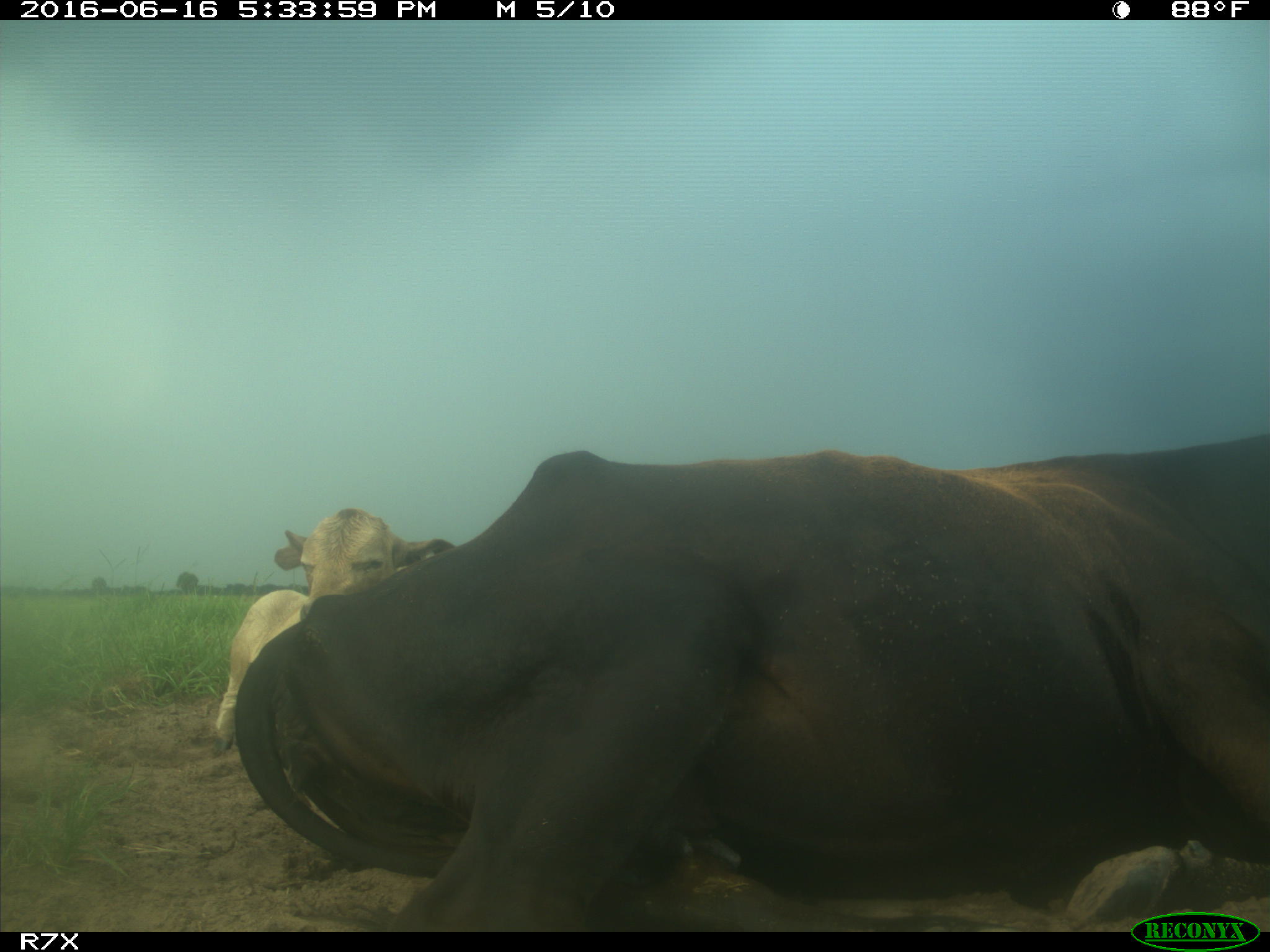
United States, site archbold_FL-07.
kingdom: Animalia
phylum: Chordata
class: Mammalia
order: Artiodactyla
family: Bovidae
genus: Bos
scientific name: Bos taurus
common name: domestic cow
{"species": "Bos taurus (domestic cow)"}